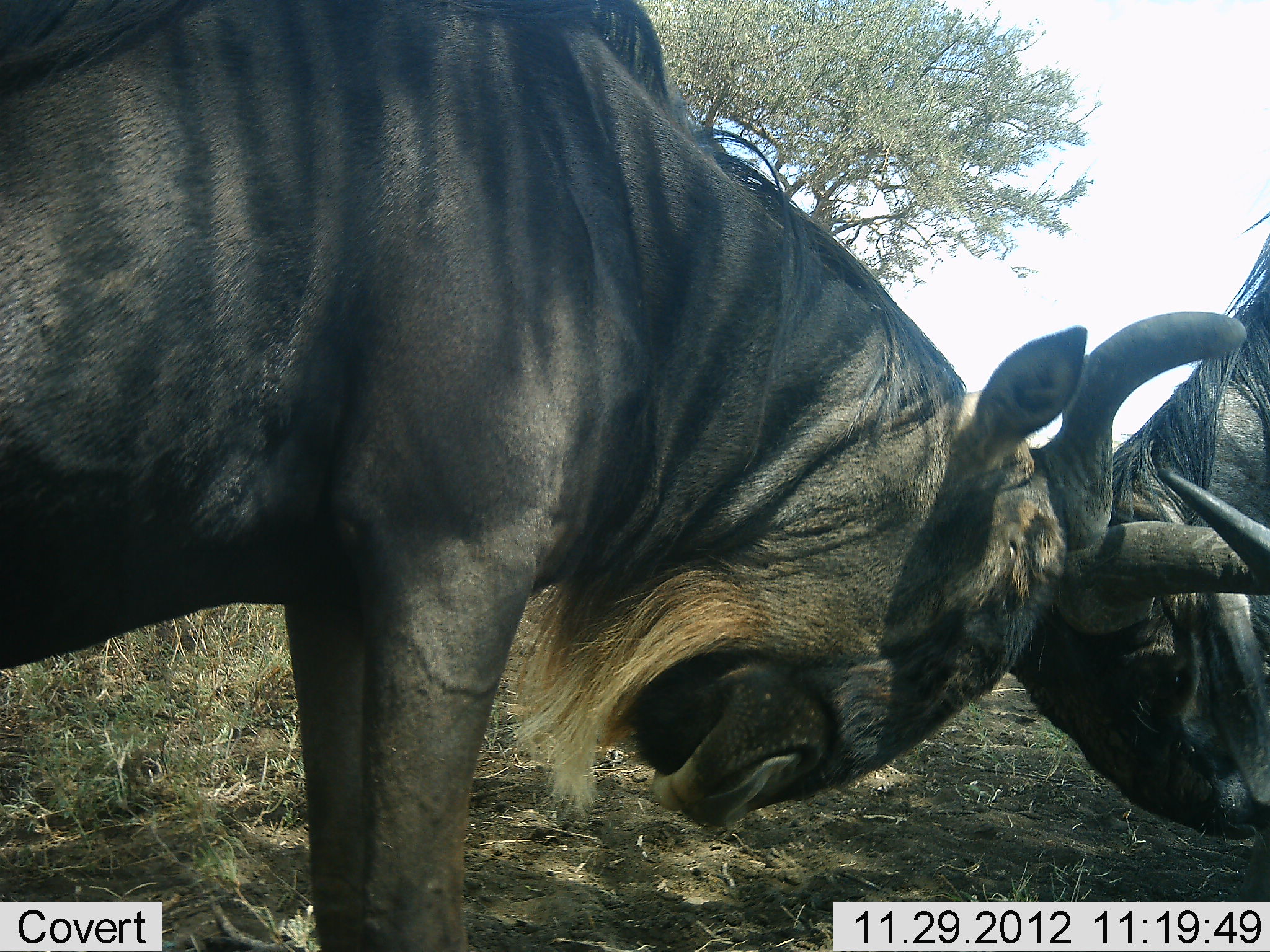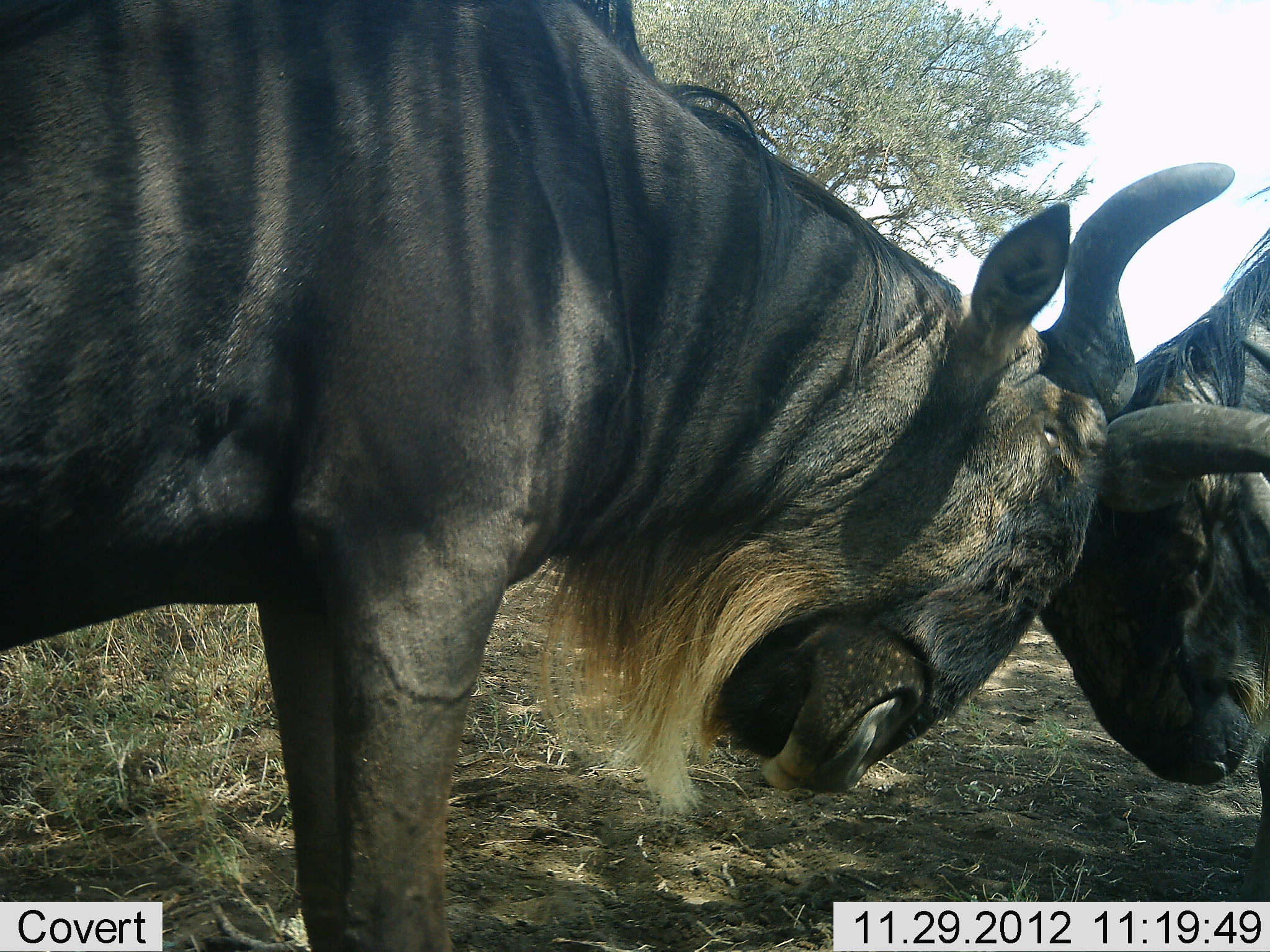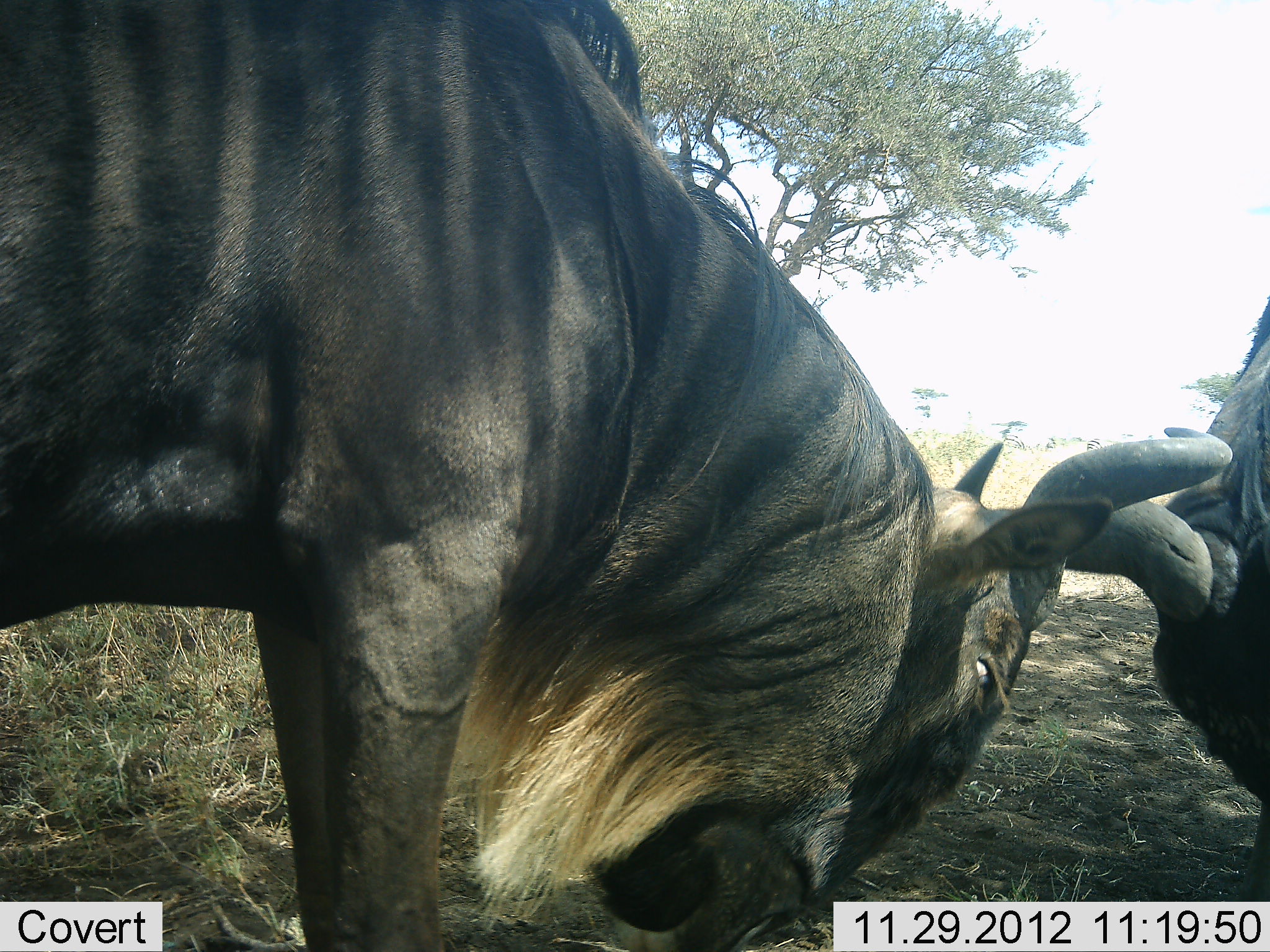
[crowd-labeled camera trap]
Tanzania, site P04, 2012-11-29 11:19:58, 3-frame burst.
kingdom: Animalia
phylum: Chordata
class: Mammalia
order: Artiodactyla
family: Bovidae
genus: Connochaetes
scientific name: Connochaetes taurinus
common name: blue wildebeest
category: wildebeest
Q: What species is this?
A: Wildebeest (blue wildebeest) (Connochaetes taurinus).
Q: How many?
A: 2.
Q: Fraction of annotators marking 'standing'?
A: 10%.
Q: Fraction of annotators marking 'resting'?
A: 0%.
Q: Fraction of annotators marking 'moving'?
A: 0%.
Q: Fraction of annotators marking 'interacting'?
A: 100%.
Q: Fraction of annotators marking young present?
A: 0%.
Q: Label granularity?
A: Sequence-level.